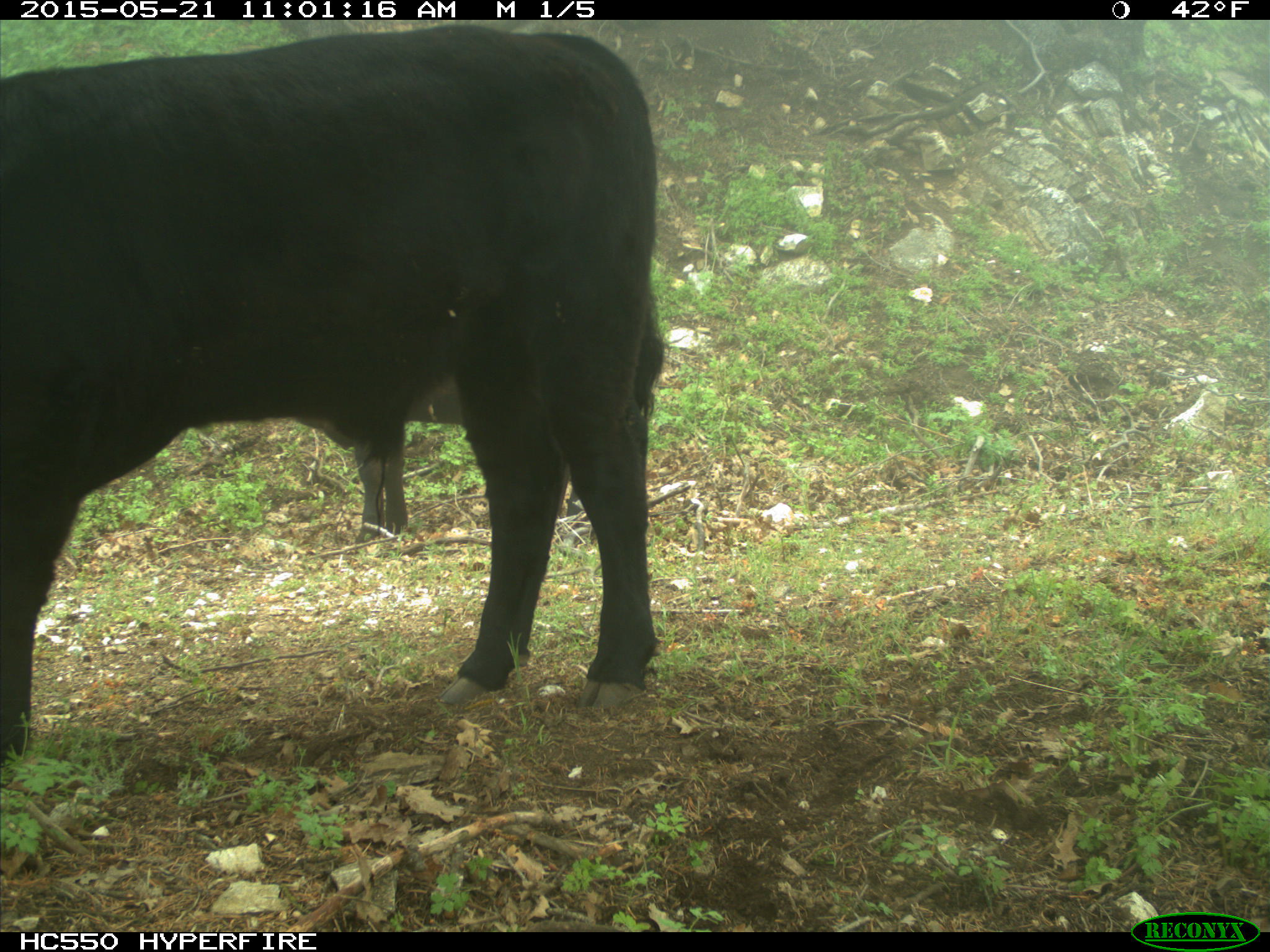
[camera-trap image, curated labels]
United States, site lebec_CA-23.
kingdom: Animalia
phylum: Chordata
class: Mammalia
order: Artiodactyla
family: Bovidae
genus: Bos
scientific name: Bos taurus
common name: domestic cow